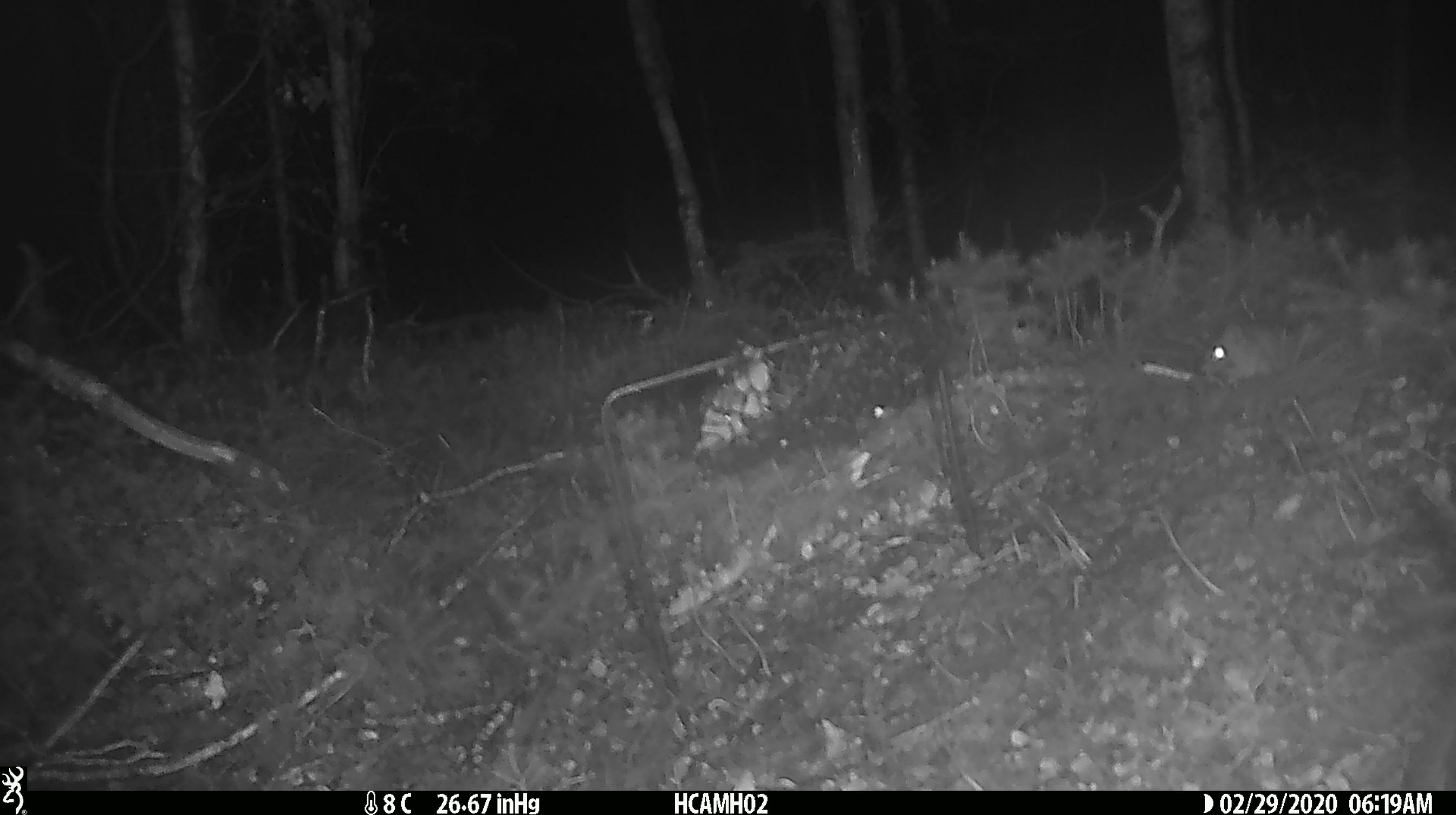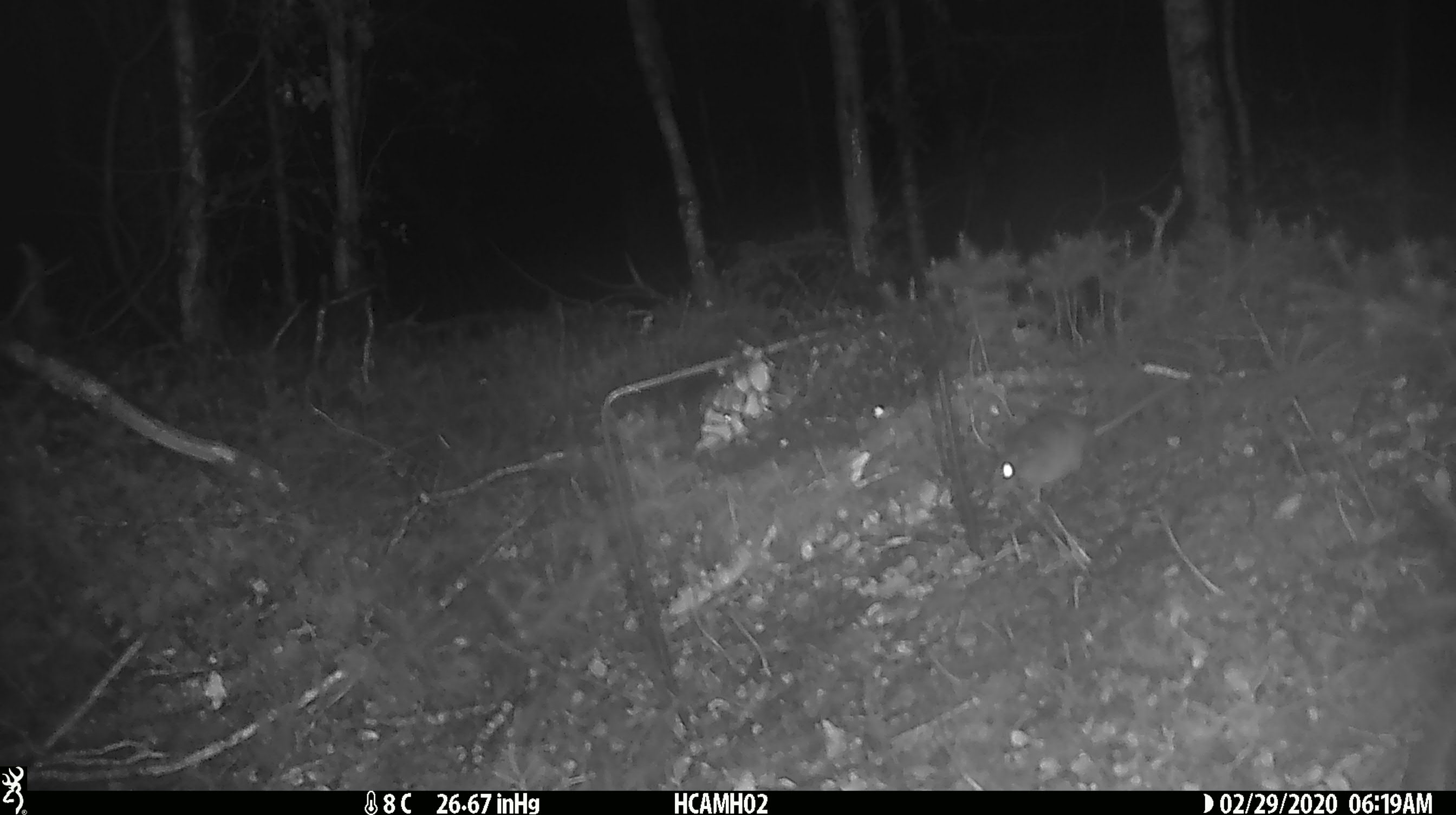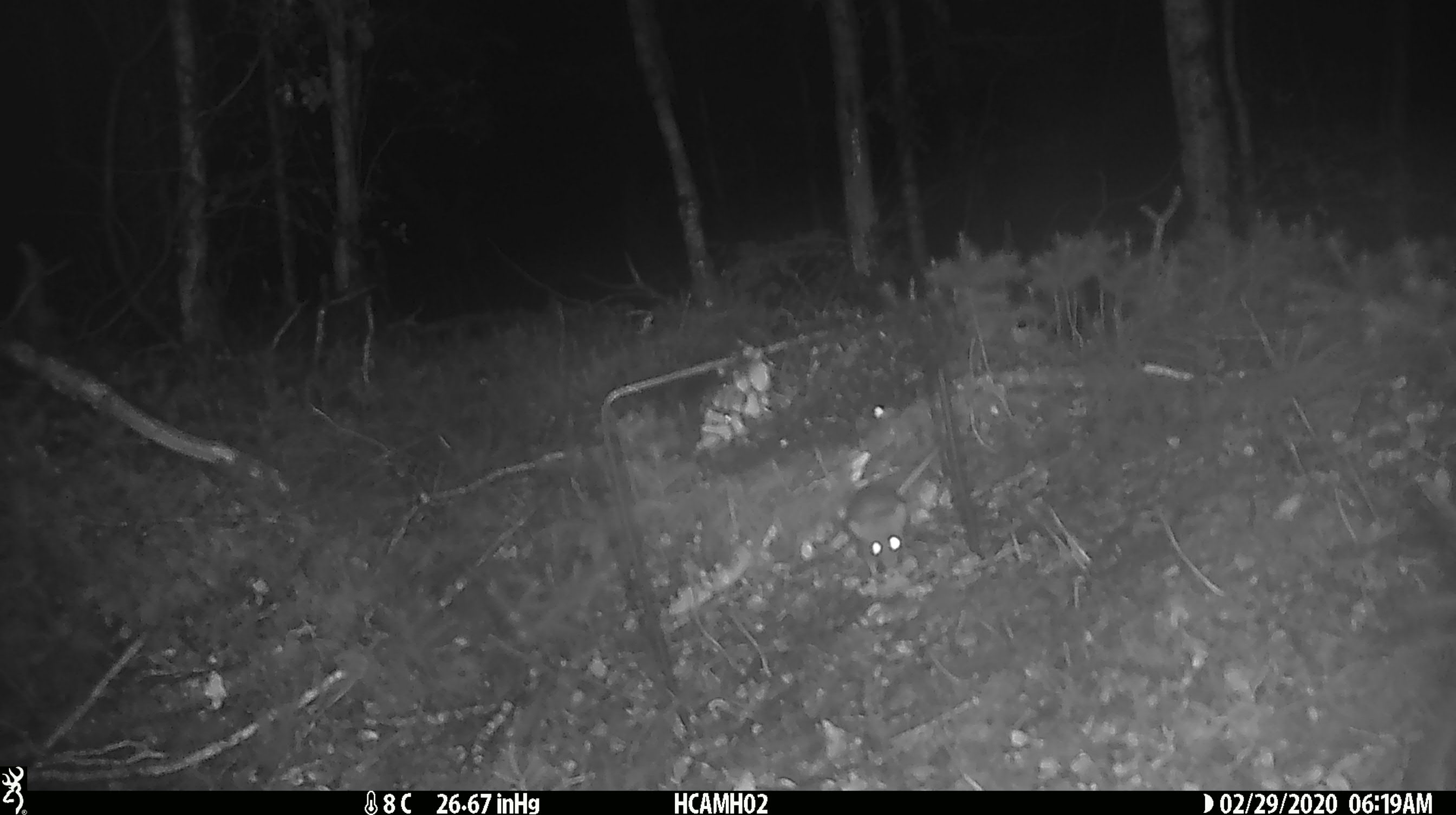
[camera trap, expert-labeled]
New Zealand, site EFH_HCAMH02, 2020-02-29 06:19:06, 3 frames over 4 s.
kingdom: Animalia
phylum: Chordata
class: Mammalia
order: Rodentia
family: Muridae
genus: Mus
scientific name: Mus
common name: mouse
Mouse (Mus).